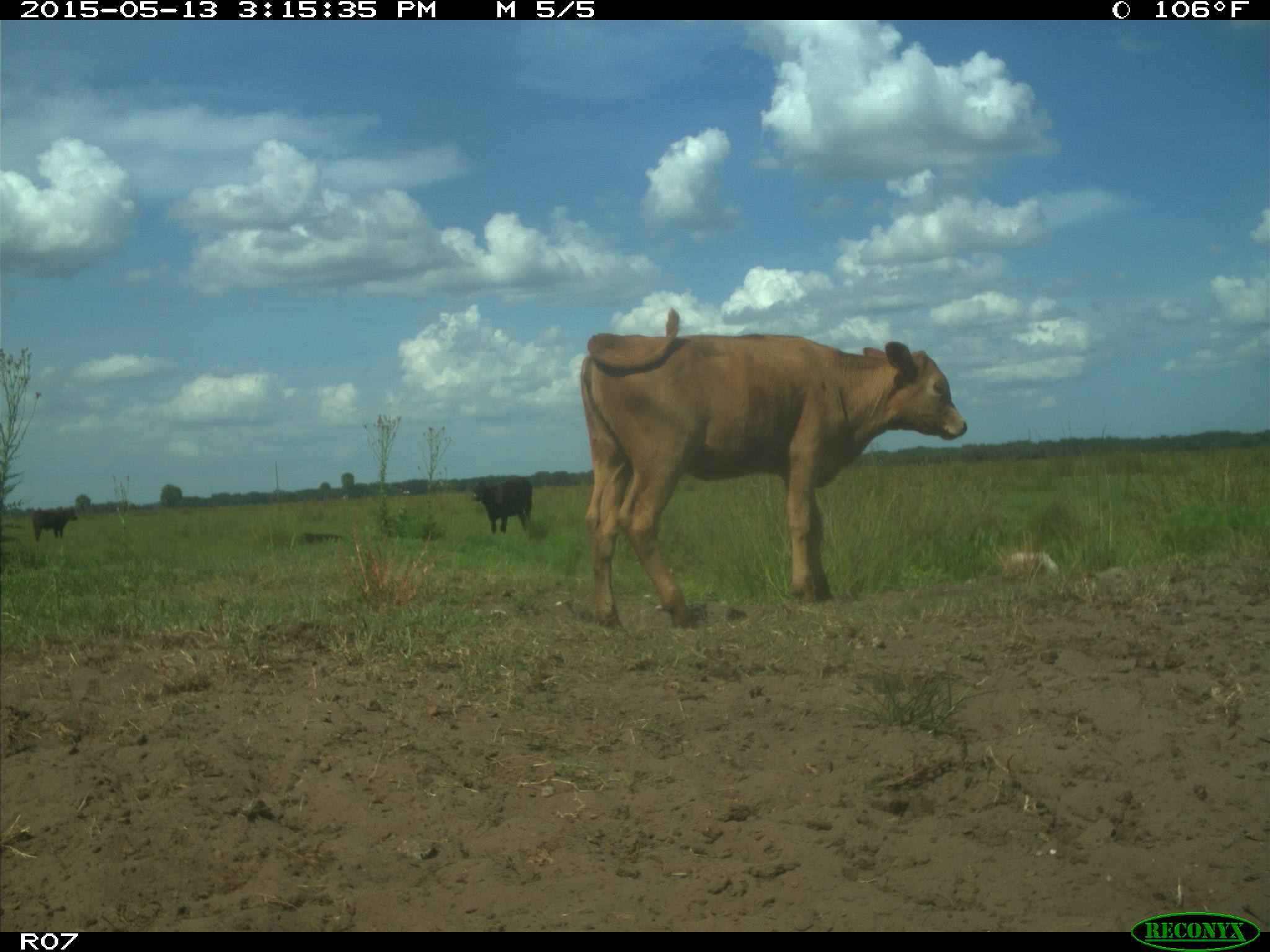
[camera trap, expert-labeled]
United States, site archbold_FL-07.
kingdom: Animalia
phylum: Chordata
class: Mammalia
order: Artiodactyla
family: Bovidae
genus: Bos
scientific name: Bos taurus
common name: domestic cow